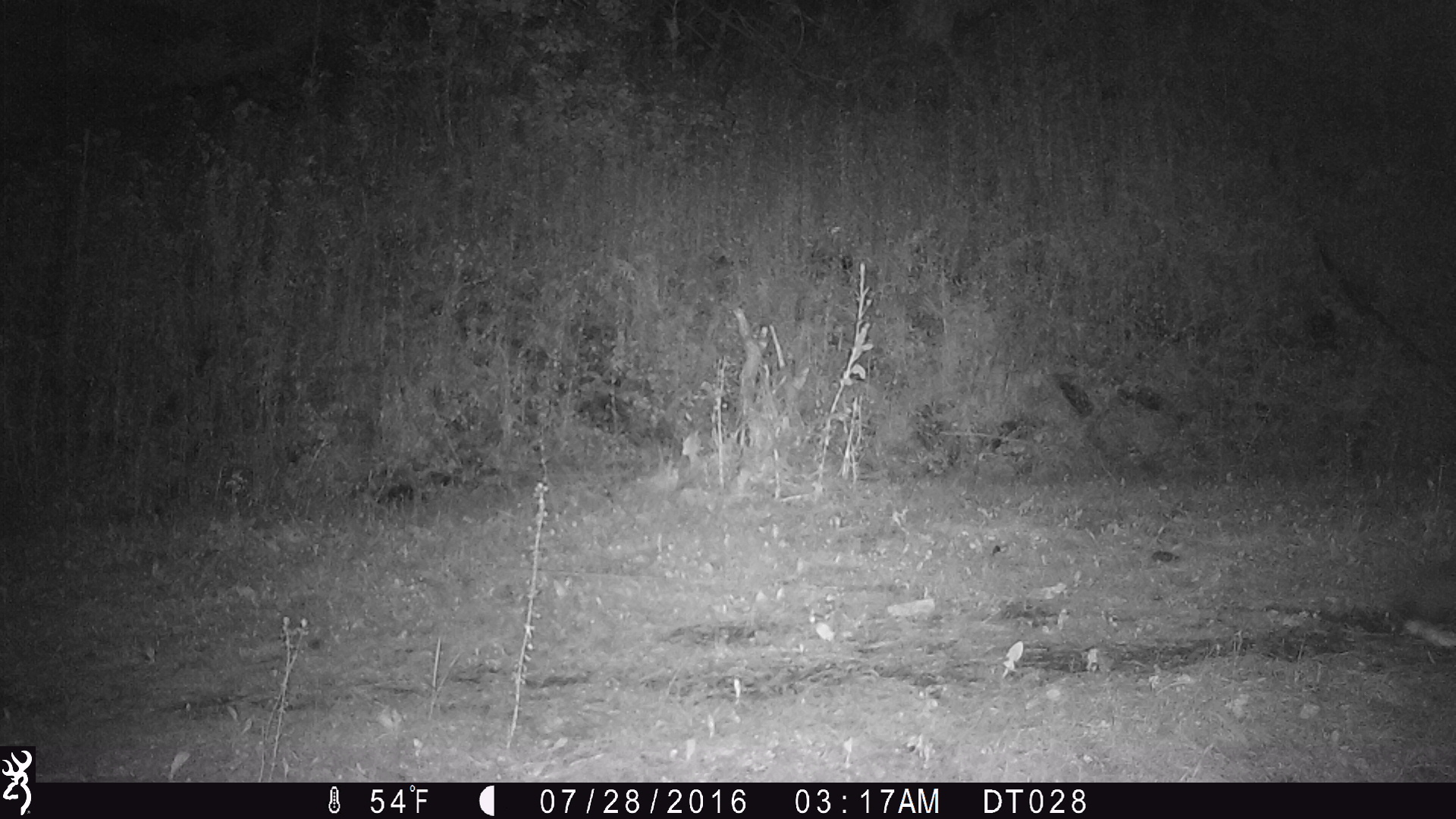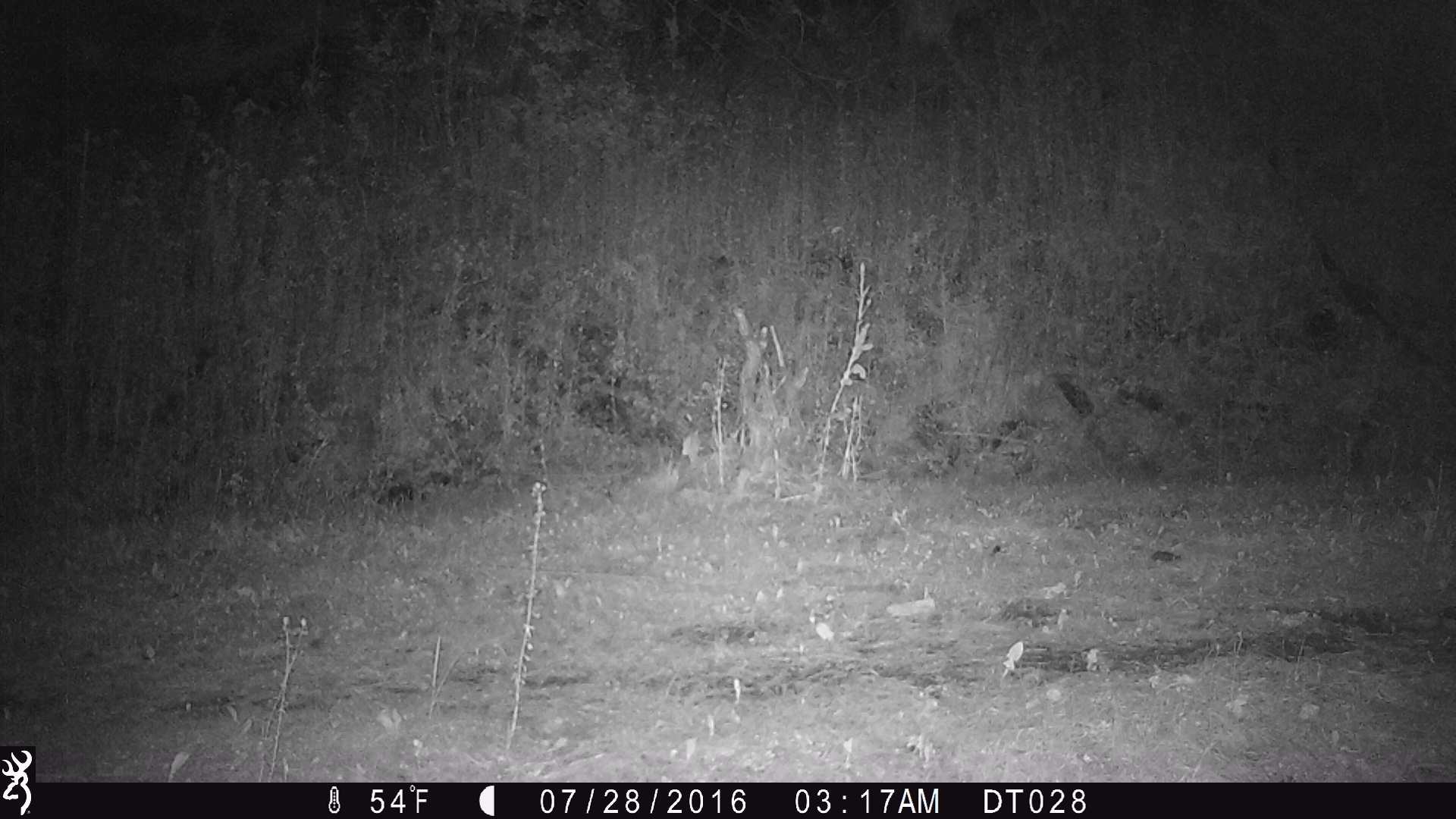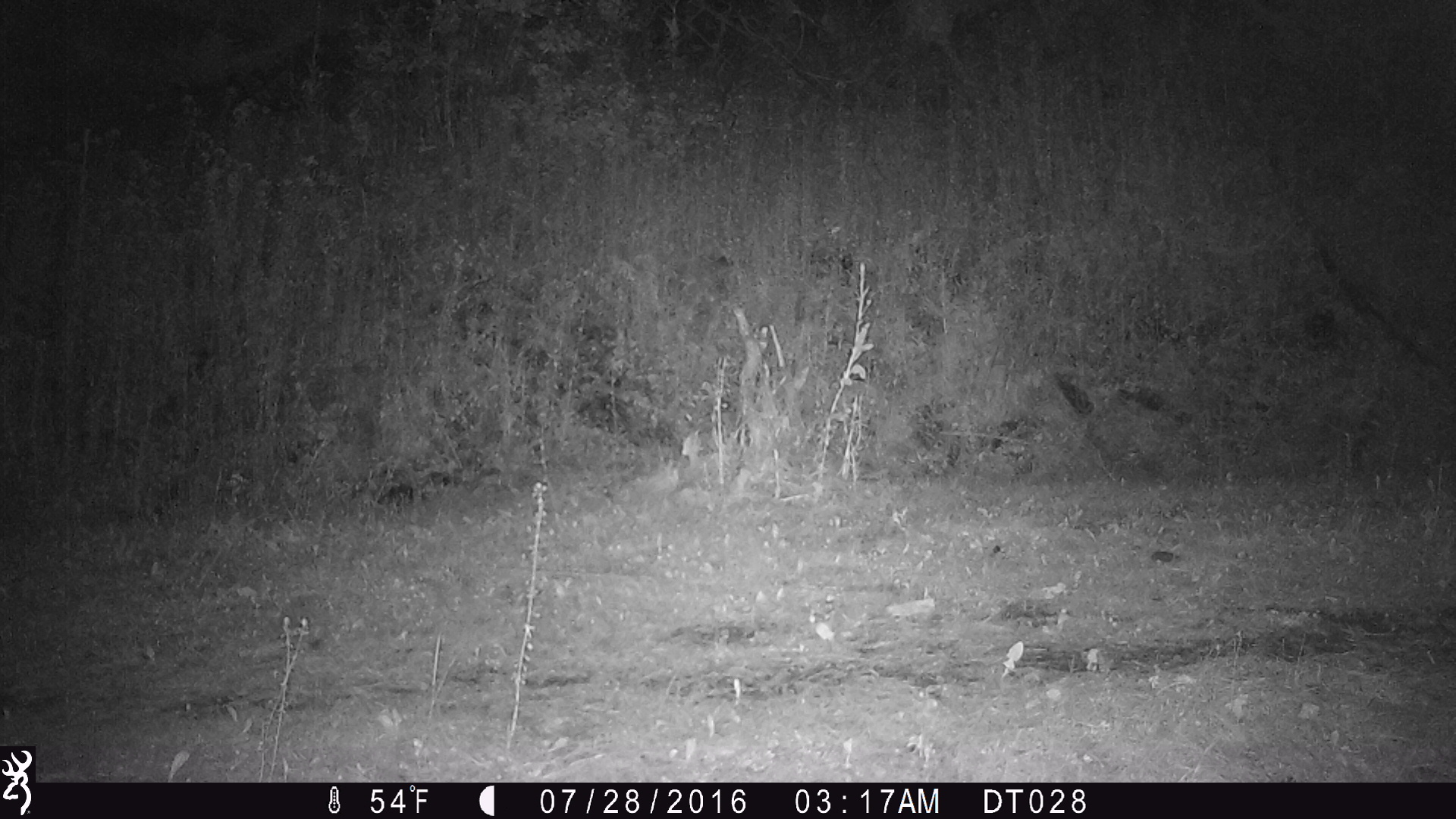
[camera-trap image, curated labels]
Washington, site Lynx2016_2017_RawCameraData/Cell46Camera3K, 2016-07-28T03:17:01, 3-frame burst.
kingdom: Animalia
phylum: Chordata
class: Mammalia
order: Lagomorpha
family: Leporidae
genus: Lepus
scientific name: Lepus americanus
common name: snowshoe hare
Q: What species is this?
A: Lepus americanus (snowshoe hare).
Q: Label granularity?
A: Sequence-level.